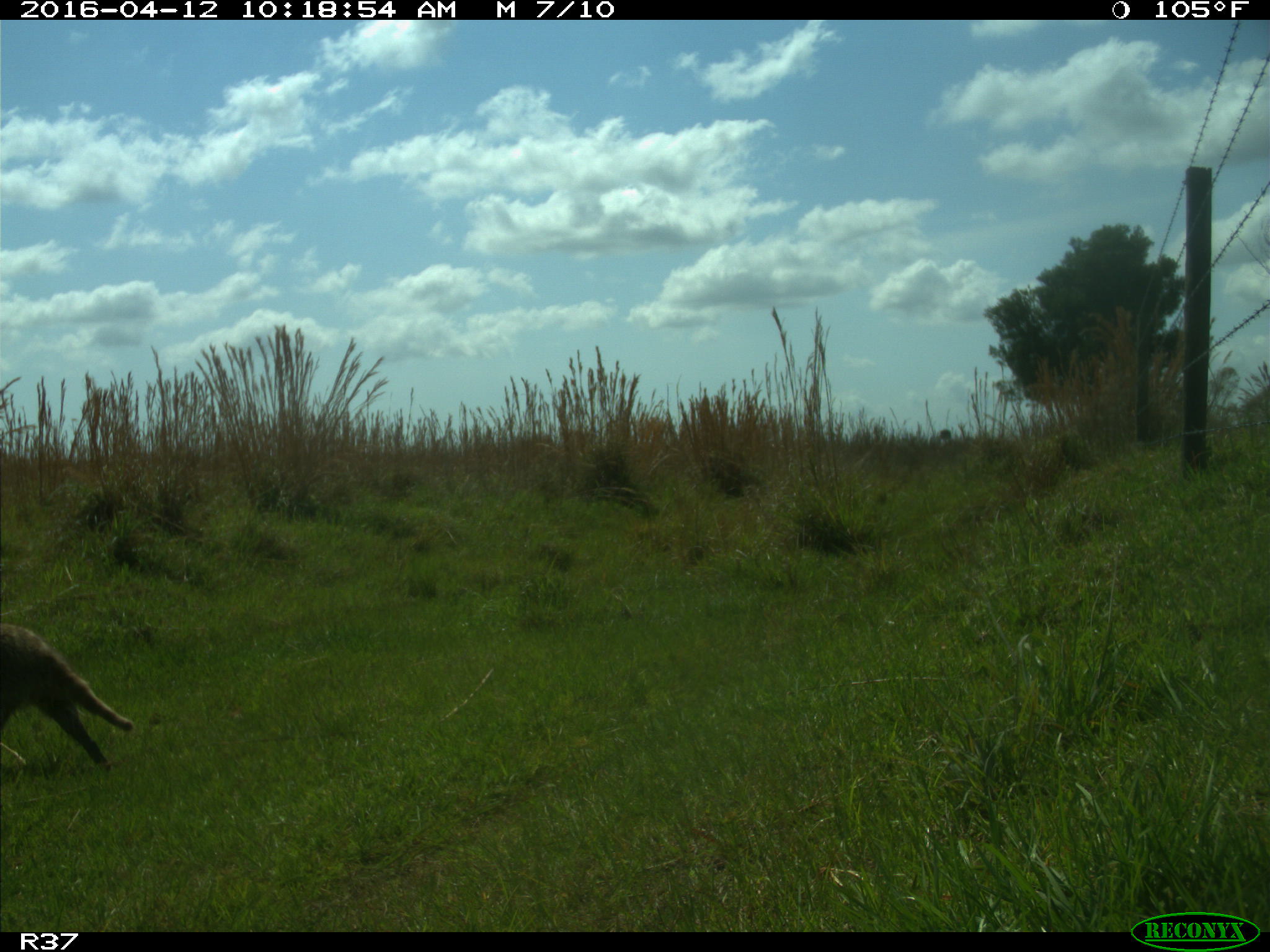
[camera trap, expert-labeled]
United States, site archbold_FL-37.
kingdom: Animalia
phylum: Chordata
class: Mammalia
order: Carnivora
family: Procyonidae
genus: Procyon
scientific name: Procyon lotor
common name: common raccoon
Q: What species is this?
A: Procyon lotor (common raccoon).